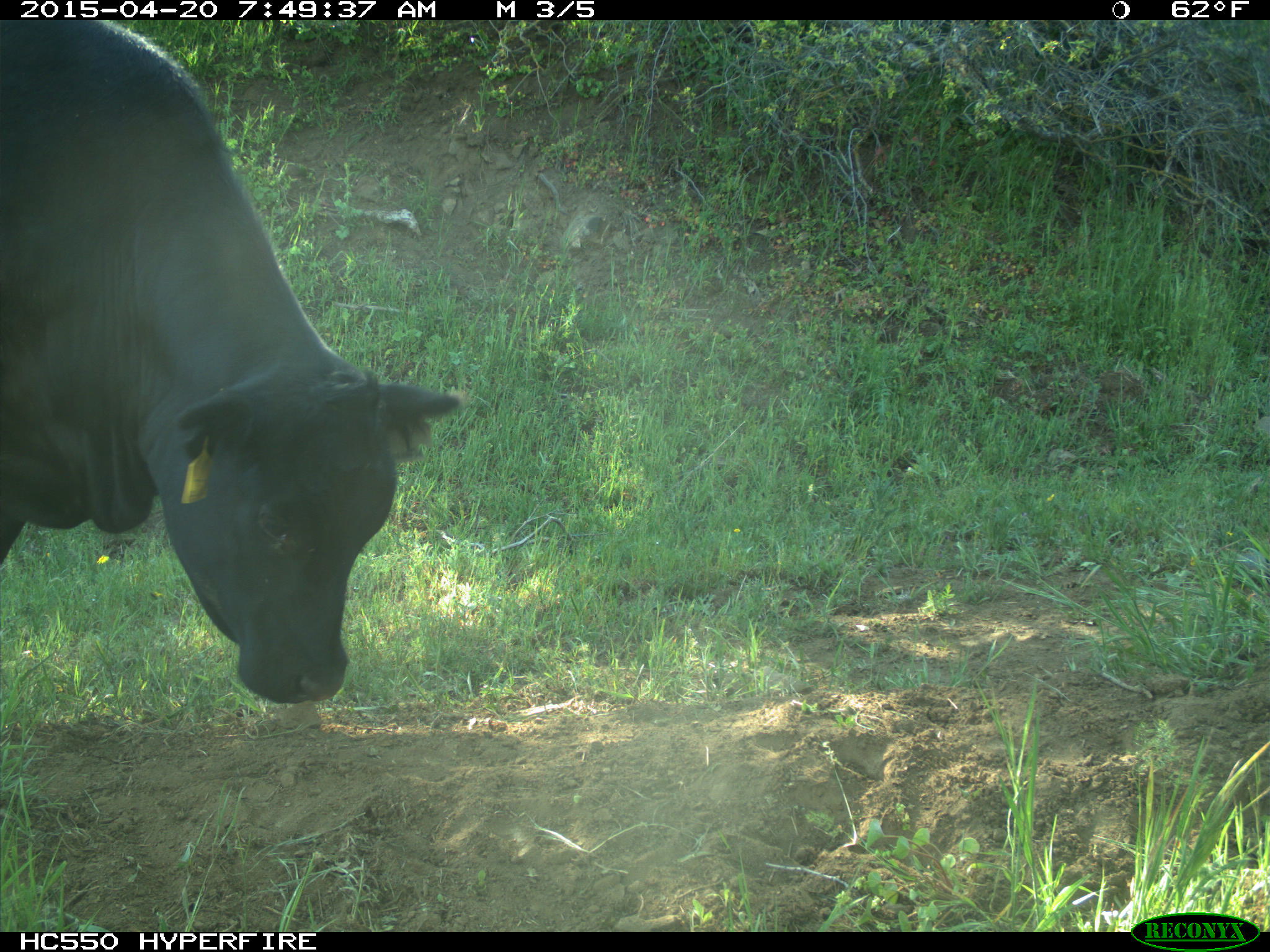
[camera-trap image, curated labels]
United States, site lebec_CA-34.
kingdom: Animalia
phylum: Chordata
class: Mammalia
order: Artiodactyla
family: Bovidae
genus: Bos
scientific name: Bos taurus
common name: domestic cow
Bos taurus (domestic cow).